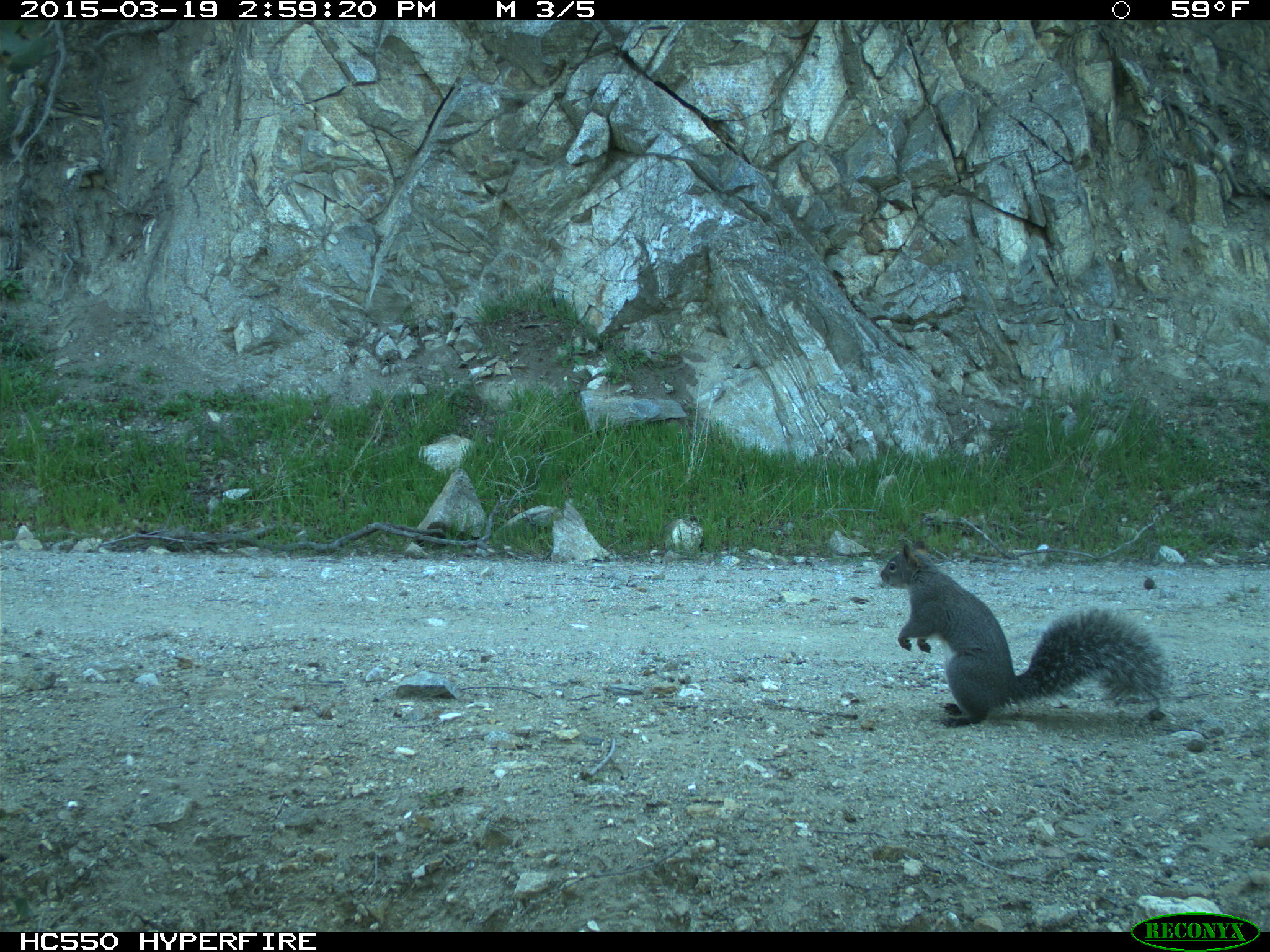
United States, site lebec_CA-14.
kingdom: Animalia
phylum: Chordata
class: Mammalia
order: Rodentia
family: Sciuridae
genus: Sciurus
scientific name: Sciurus carolinensis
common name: eastern gray squirrel